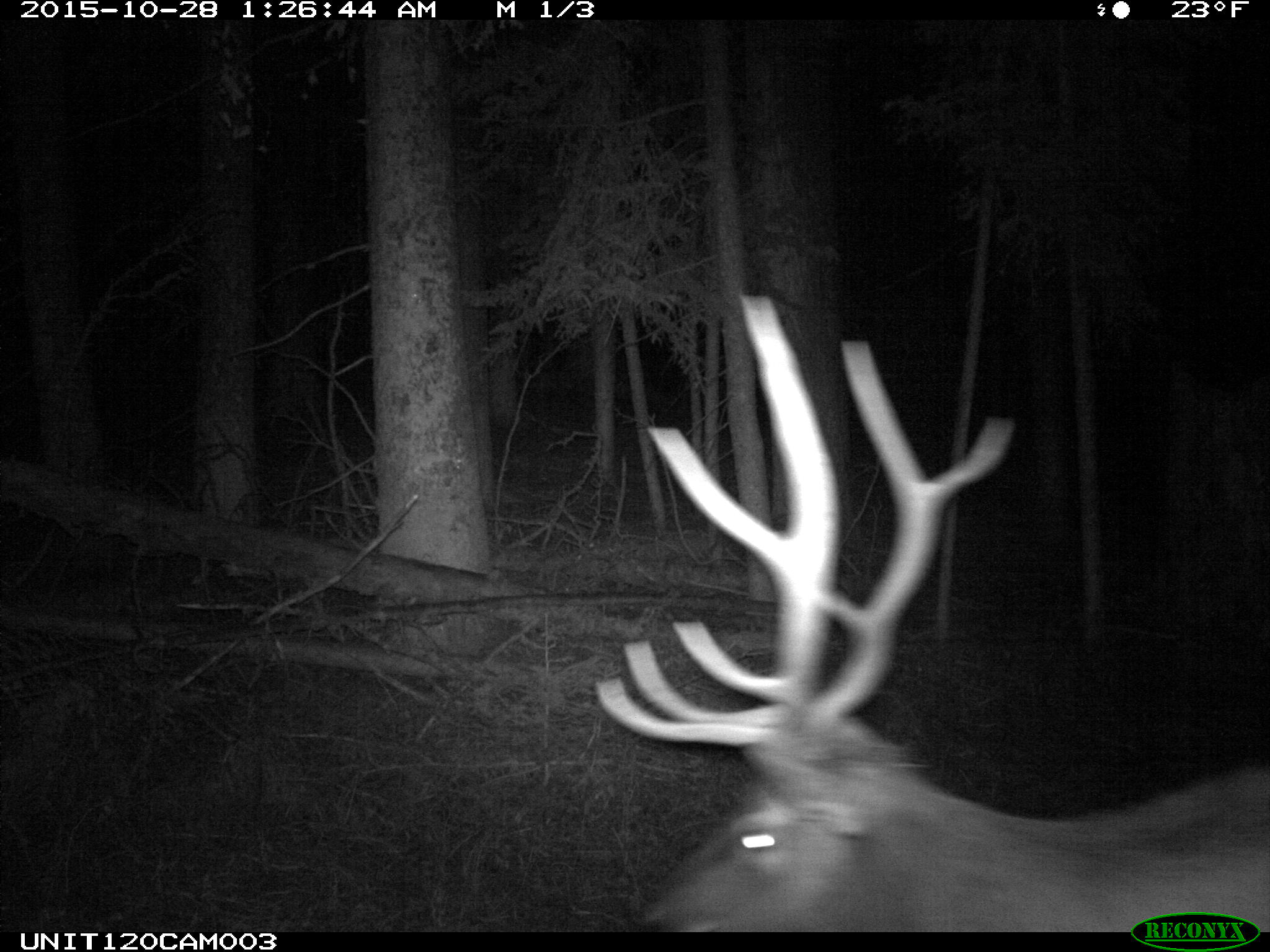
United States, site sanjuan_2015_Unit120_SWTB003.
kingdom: Animalia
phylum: Chordata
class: Mammalia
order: Artiodactyla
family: Cervidae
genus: Cervus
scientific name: Cervus elaphus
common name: red deer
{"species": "Cervus elaphus (red deer)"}